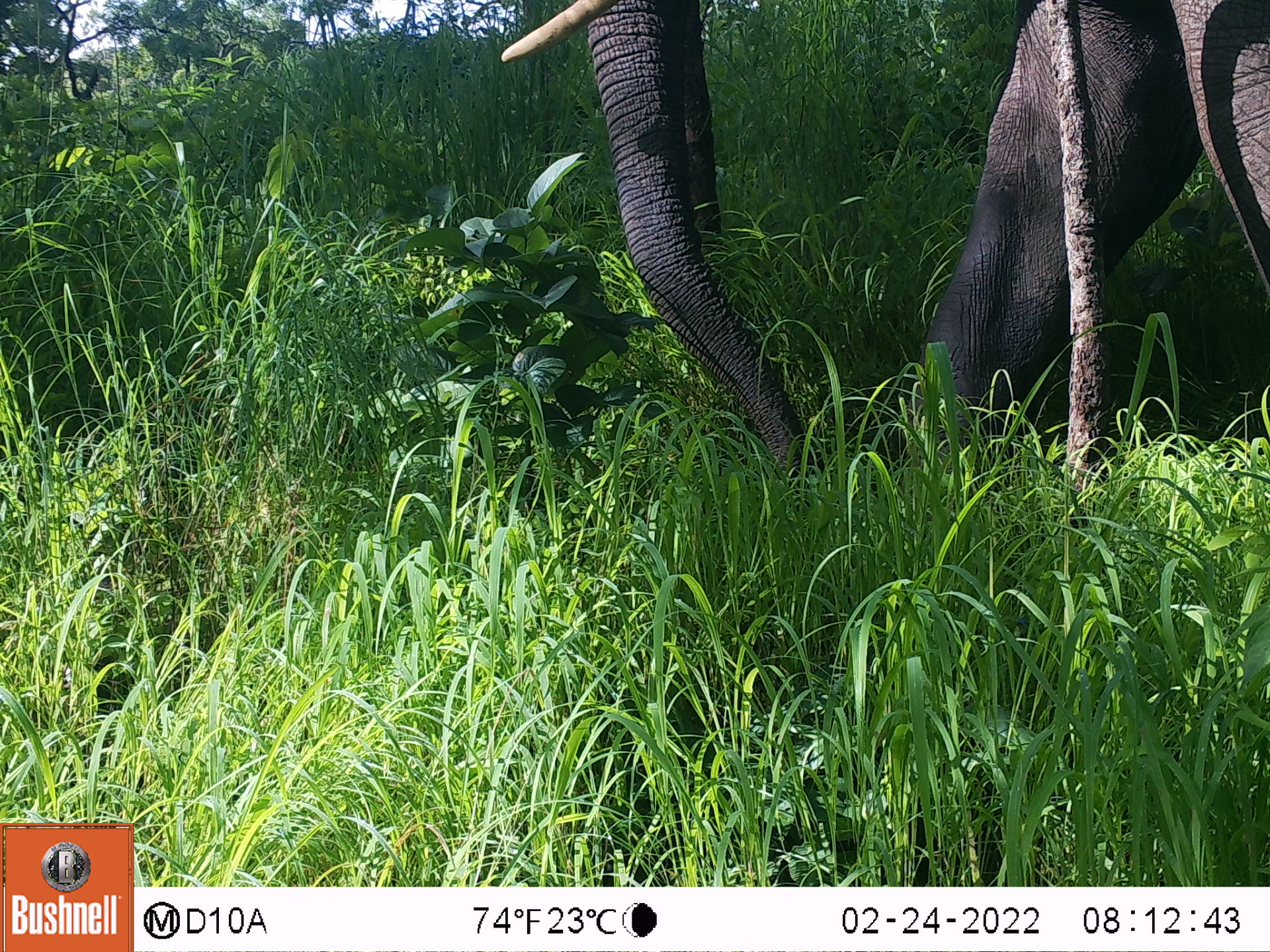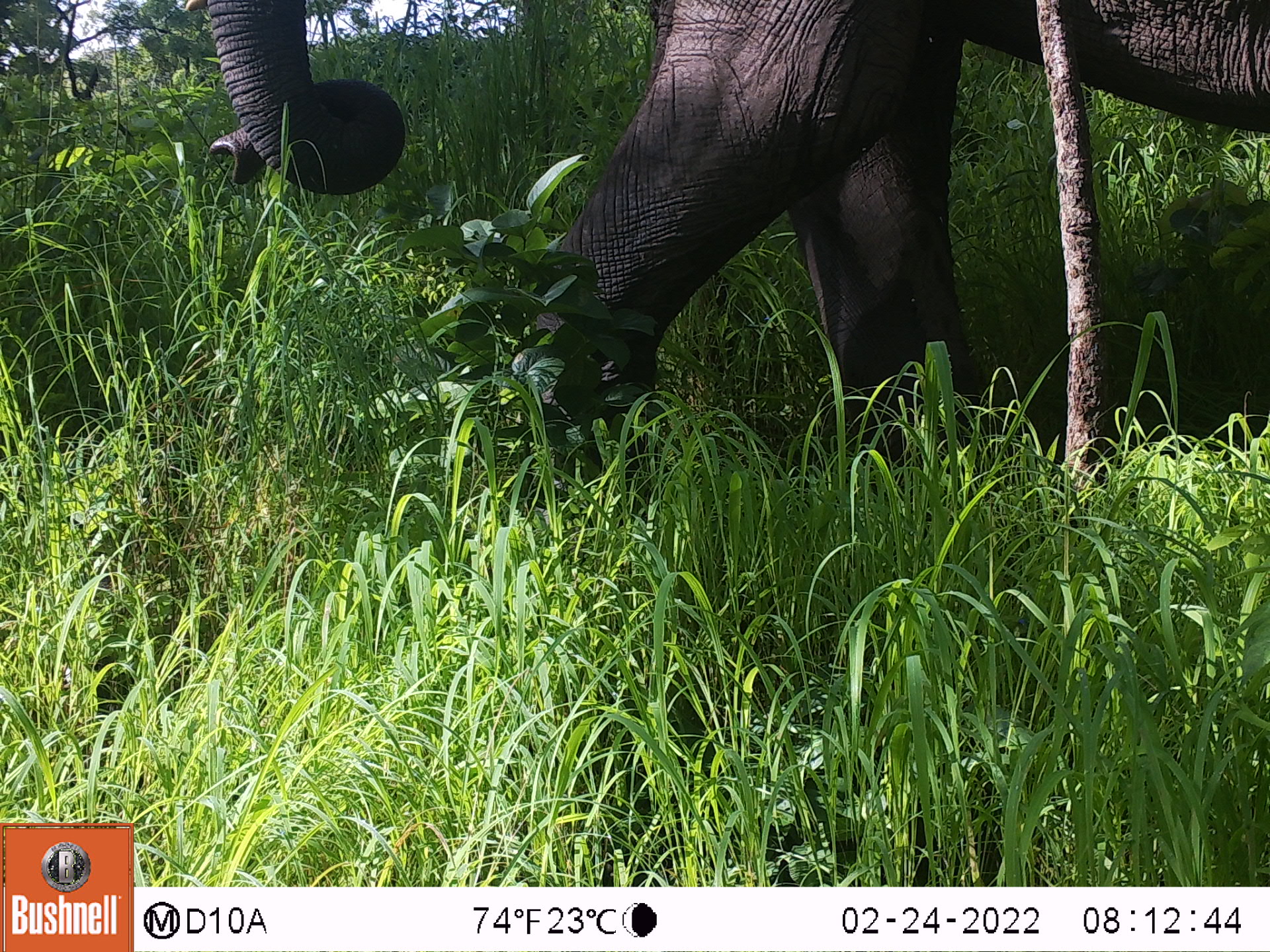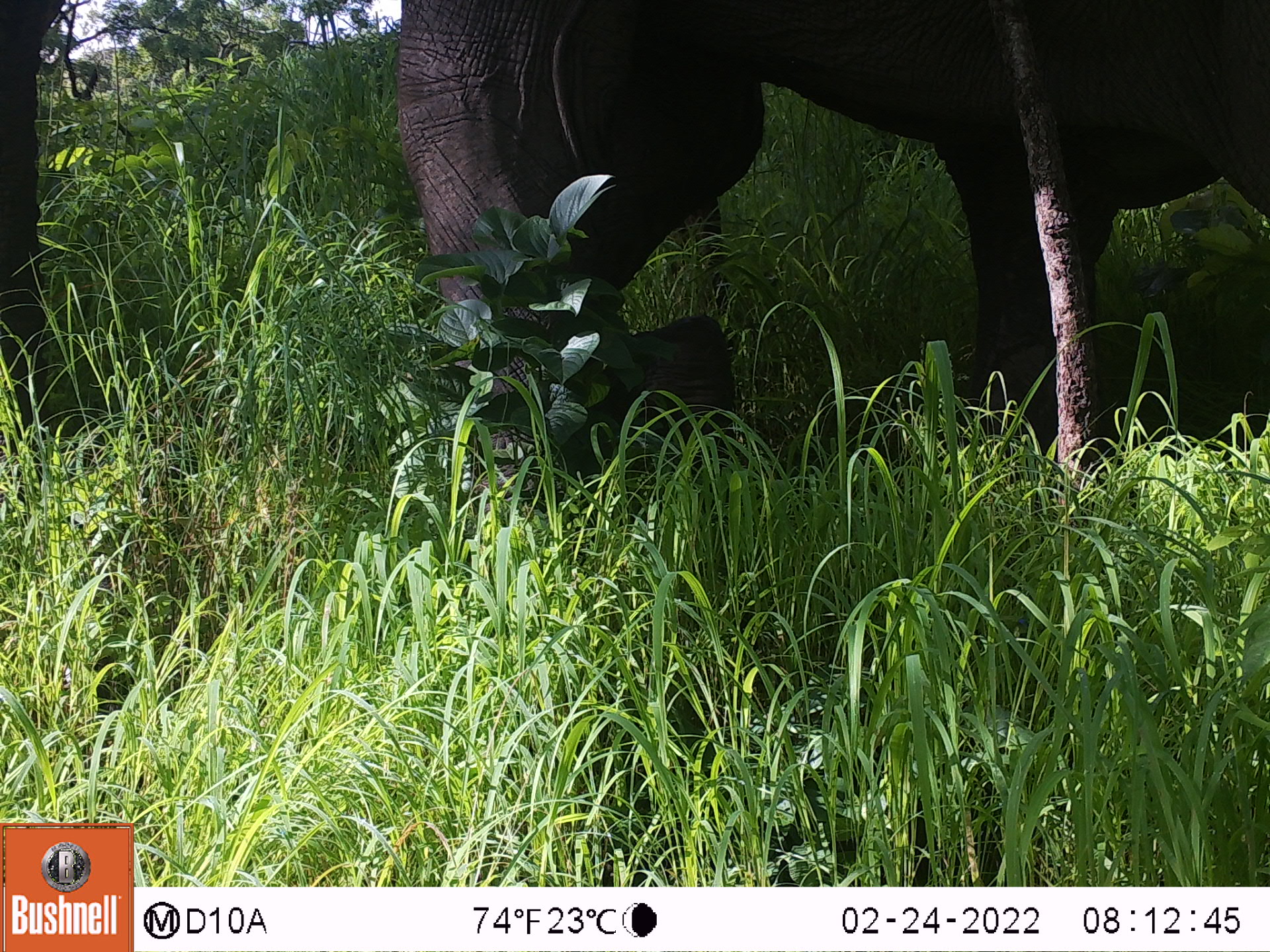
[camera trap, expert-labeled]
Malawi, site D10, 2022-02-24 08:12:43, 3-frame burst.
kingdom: Animalia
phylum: Chordata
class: Mammalia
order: Proboscidea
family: Elephantidae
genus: Loxodonta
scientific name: Loxodonta africana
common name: african savanna elephant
African savanna elephant (Loxodonta africana), count 1.